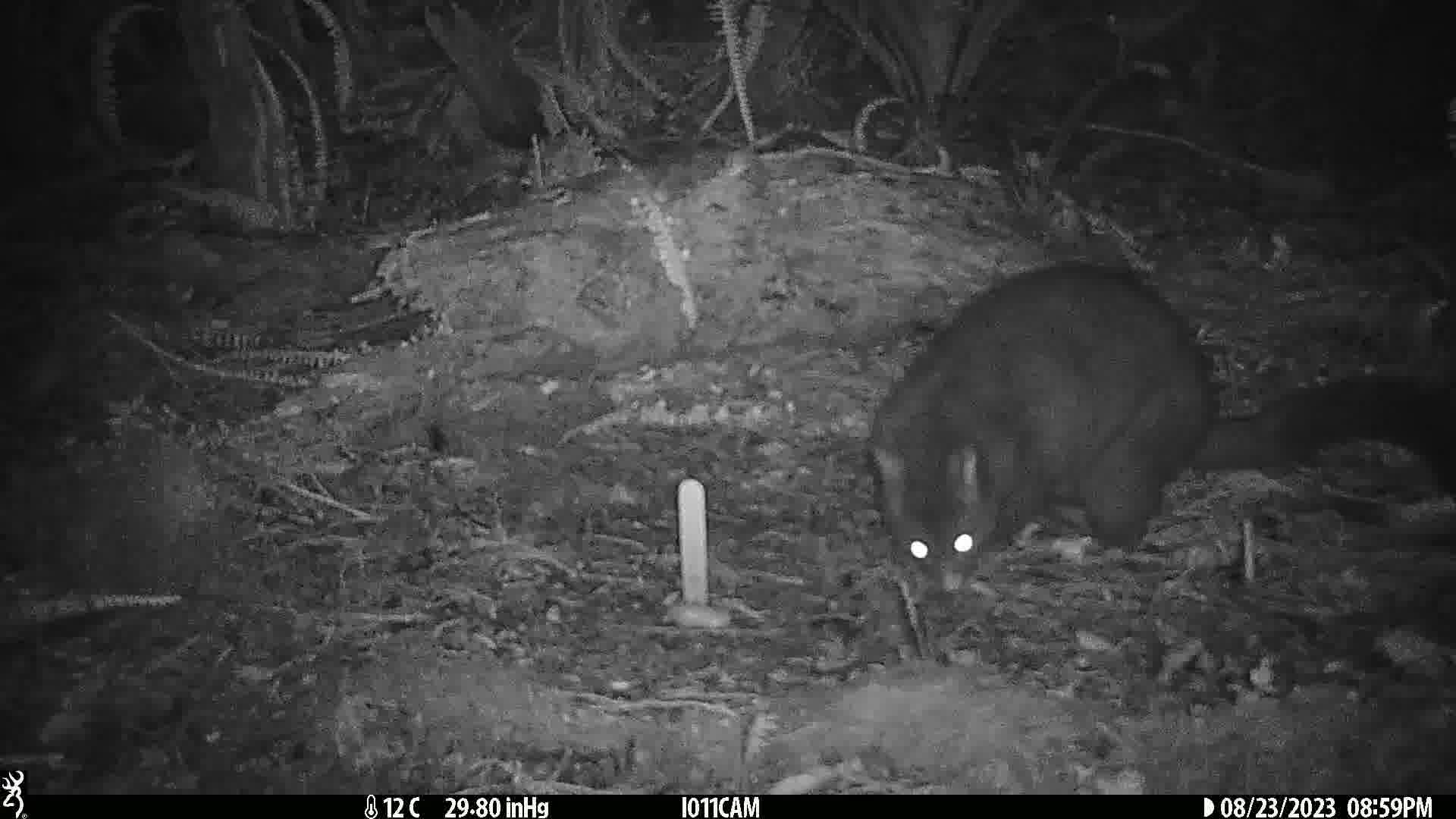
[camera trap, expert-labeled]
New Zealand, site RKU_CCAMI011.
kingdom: Animalia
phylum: Chordata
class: Mammalia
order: Diprotodontia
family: Phalangeridae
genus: Trichosurus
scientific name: Trichosurus vulpecula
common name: common brushtail possum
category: possum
Possum (common brushtail possum) (Trichosurus vulpecula).